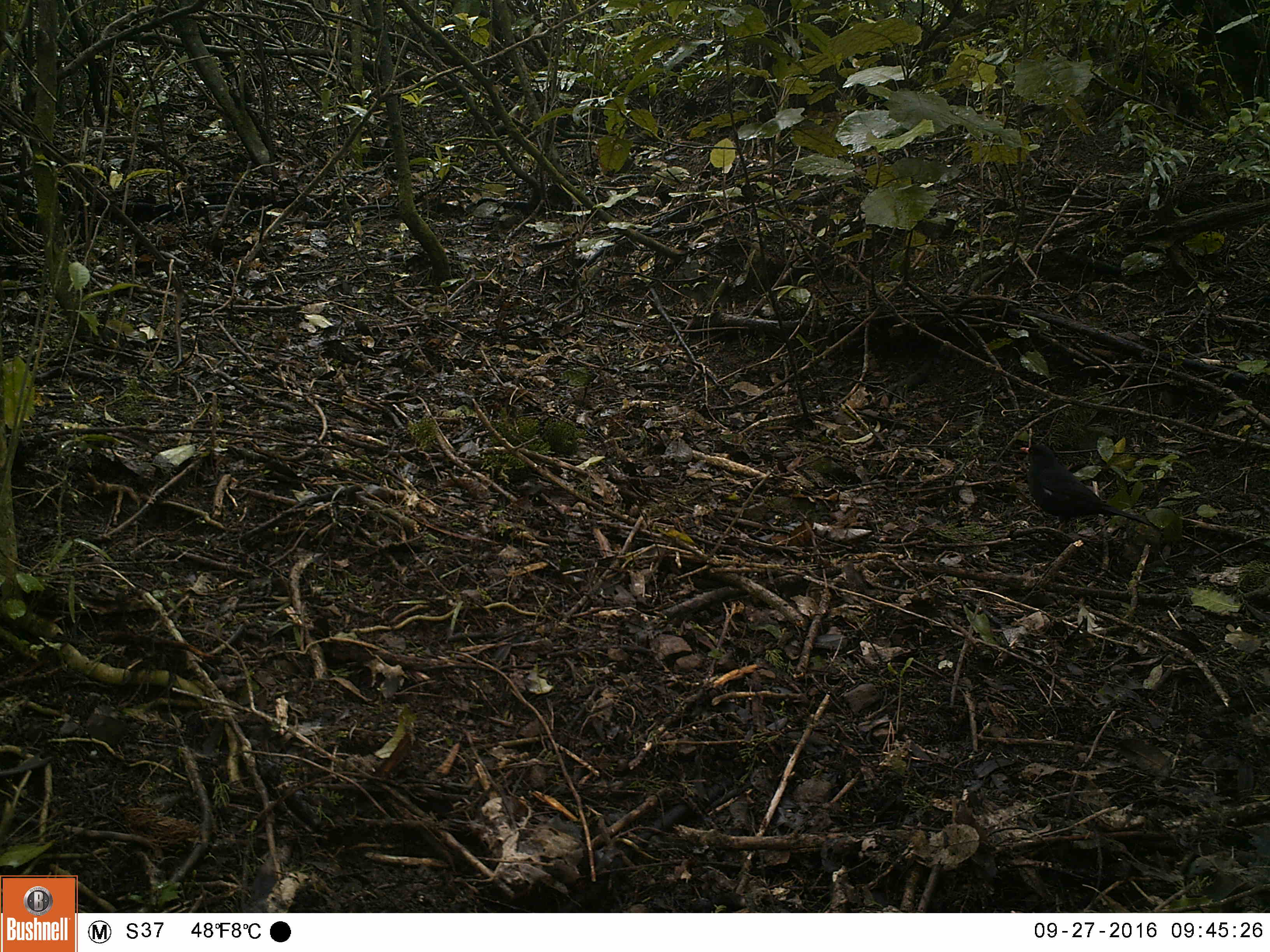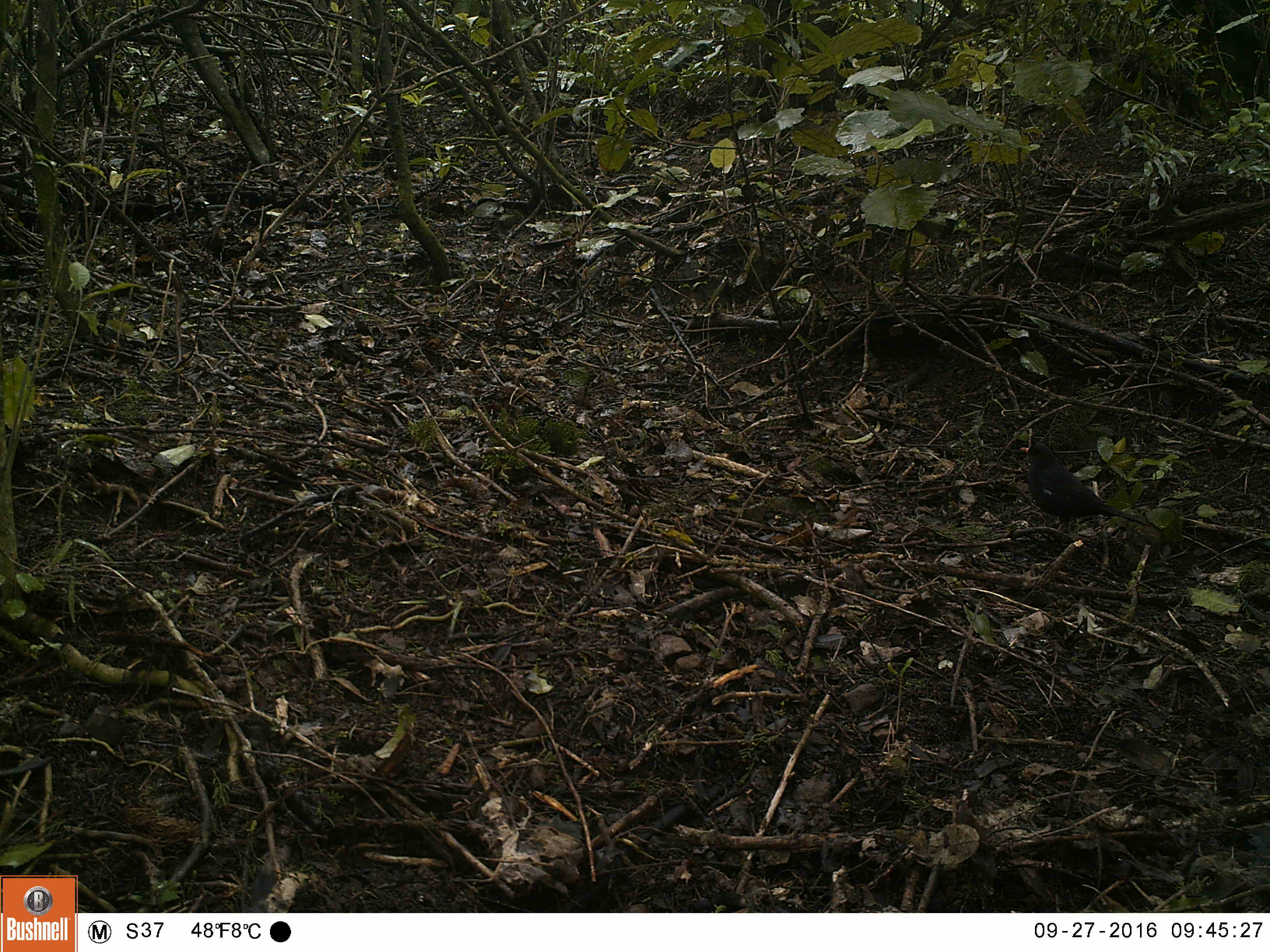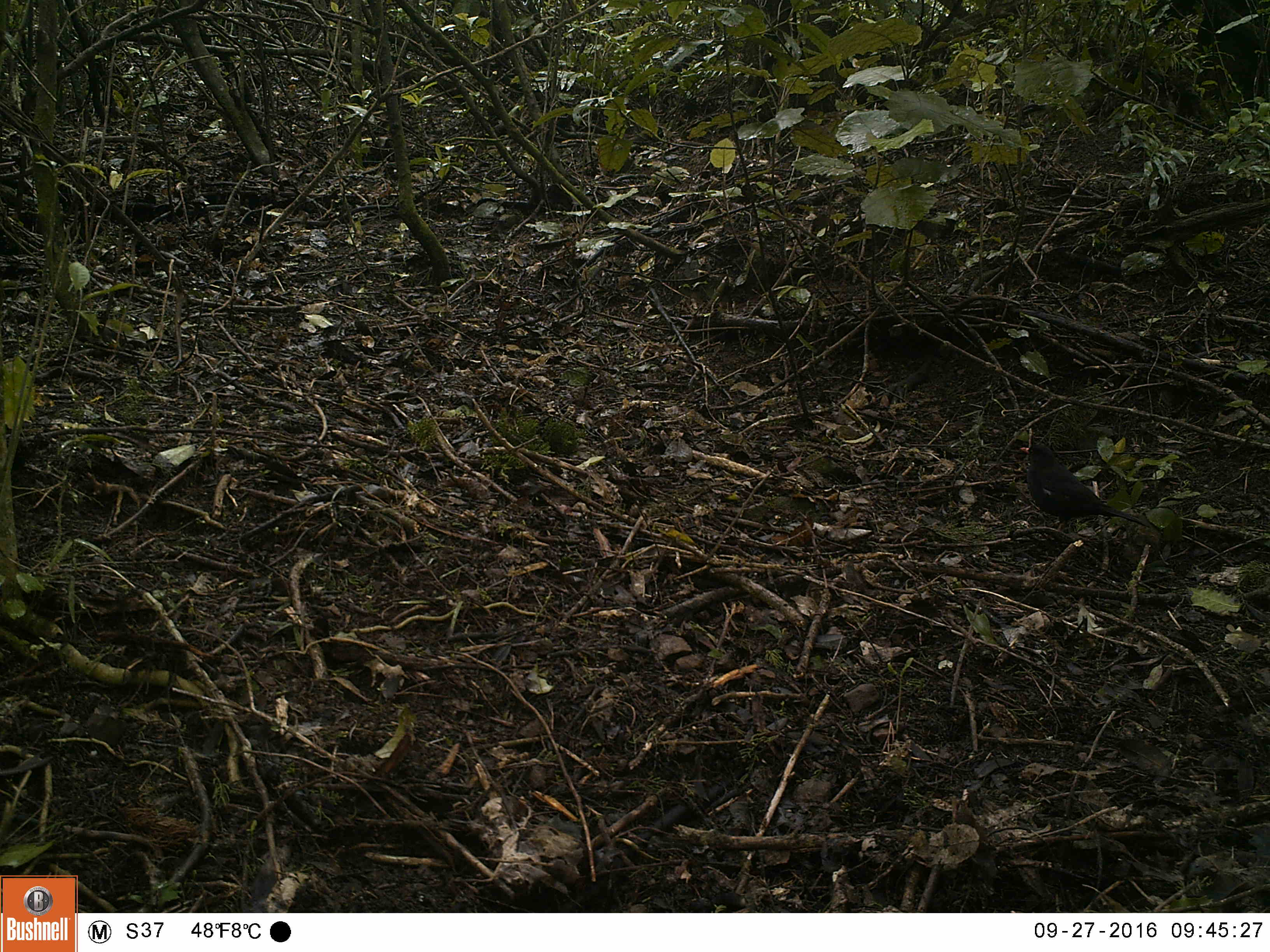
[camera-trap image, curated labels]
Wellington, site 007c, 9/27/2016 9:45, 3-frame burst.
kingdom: Animalia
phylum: Chordata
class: Aves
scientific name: Aves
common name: bird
Bird (Aves).